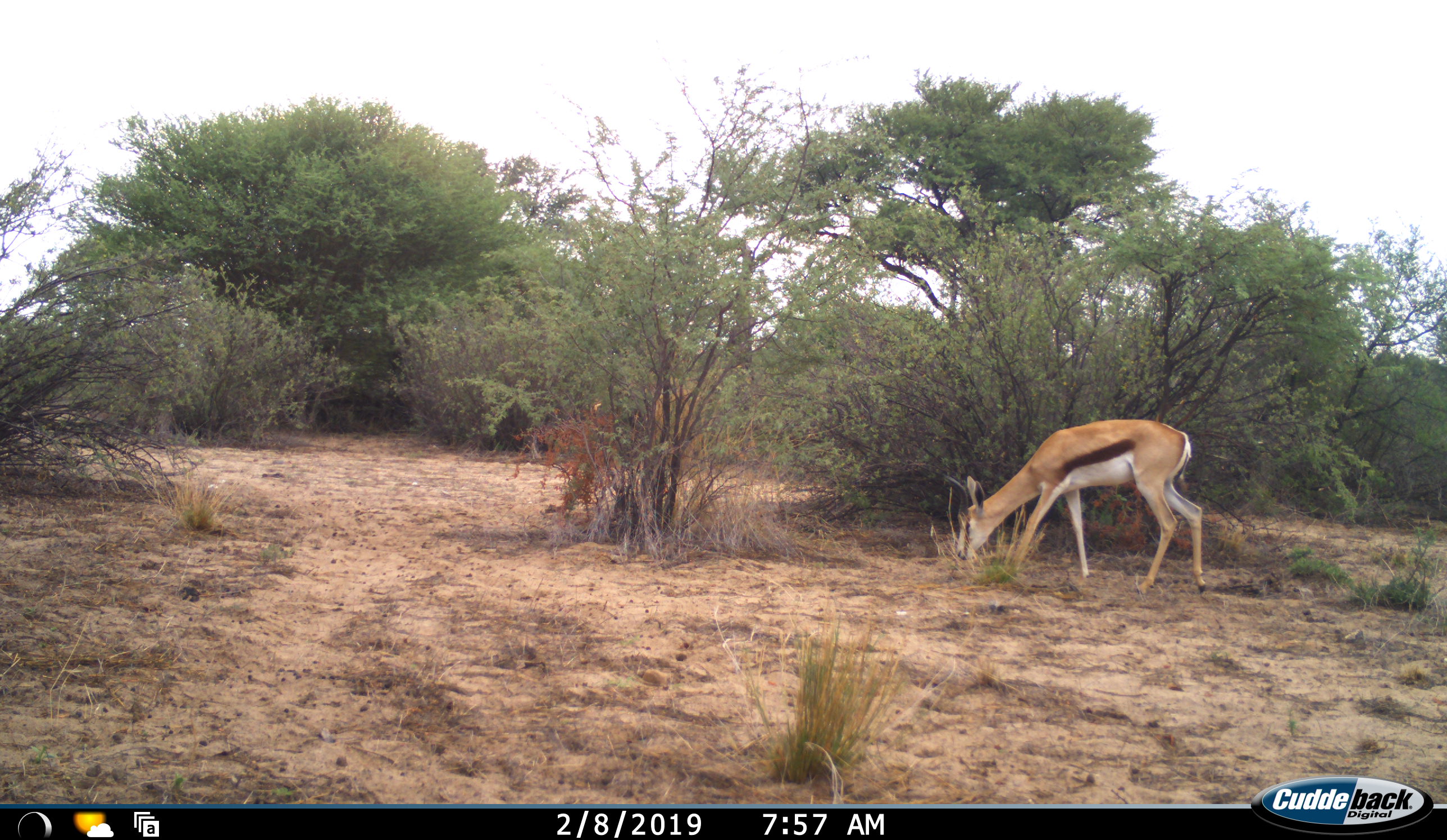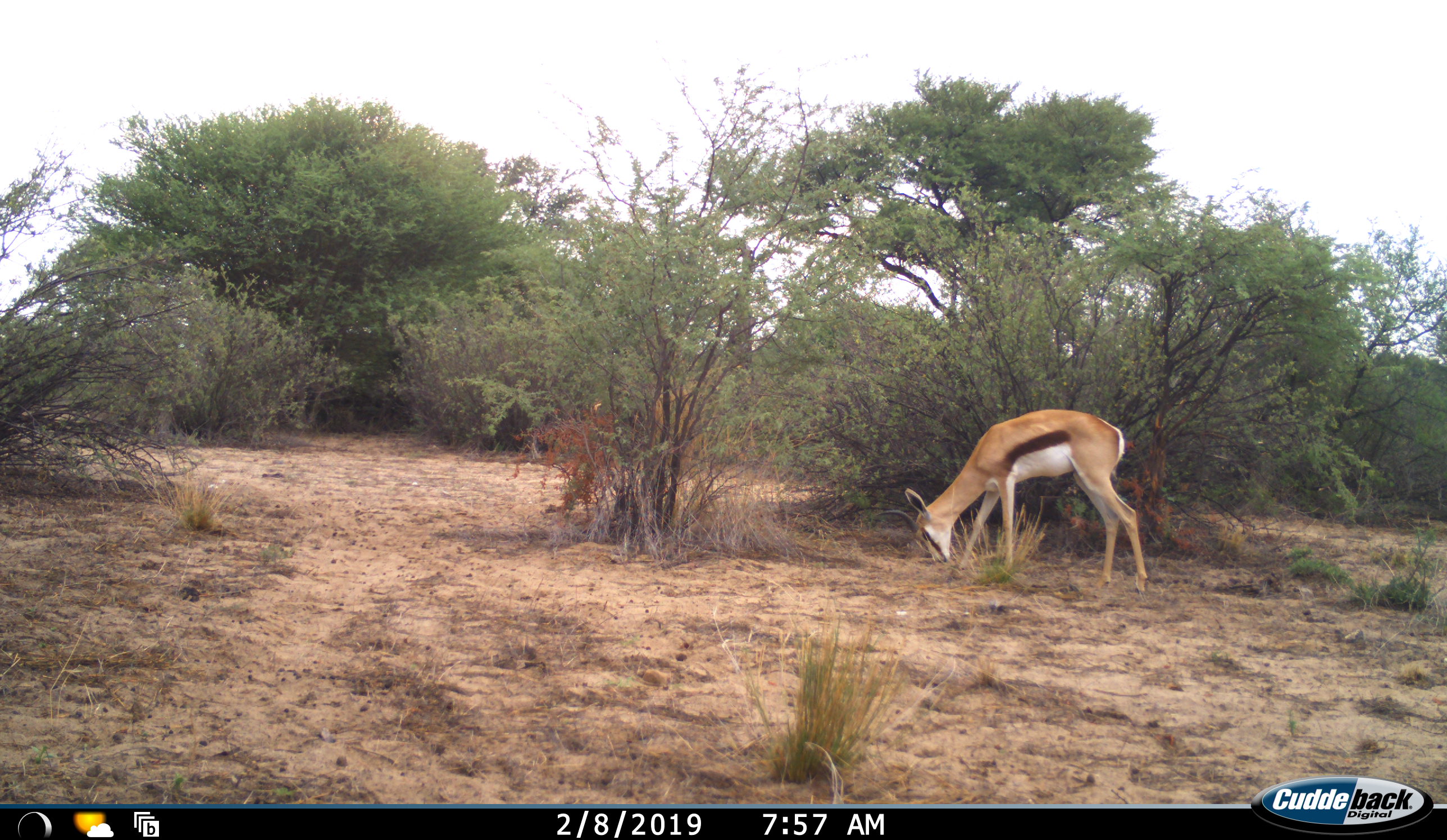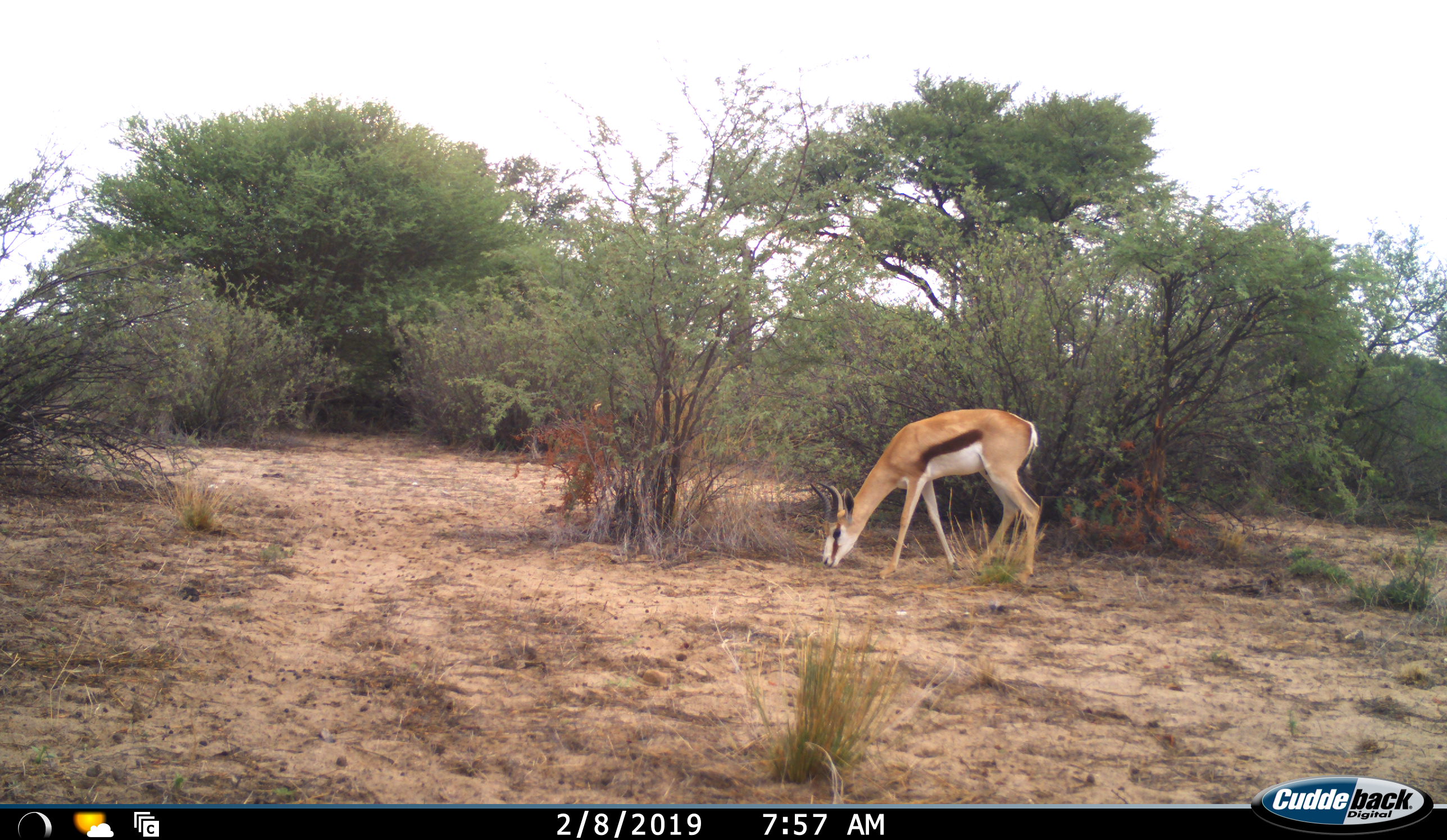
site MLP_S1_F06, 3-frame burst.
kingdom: Animalia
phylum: Chordata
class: Mammalia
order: Artiodactyla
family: Bovidae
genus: Antidorcas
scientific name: Antidorcas marsupialis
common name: springbok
Springbok (Antidorcas marsupialis), count 1. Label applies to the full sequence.